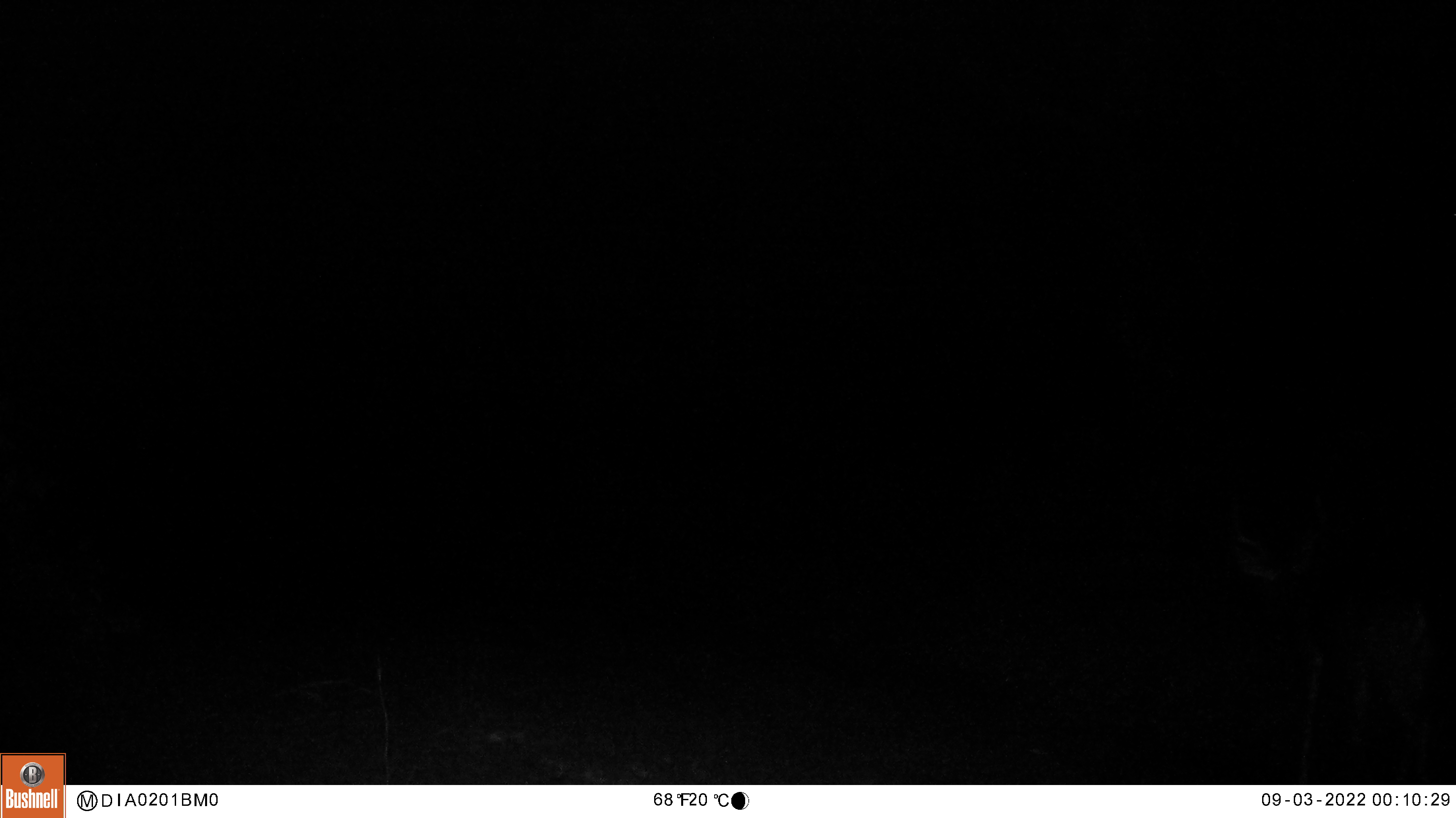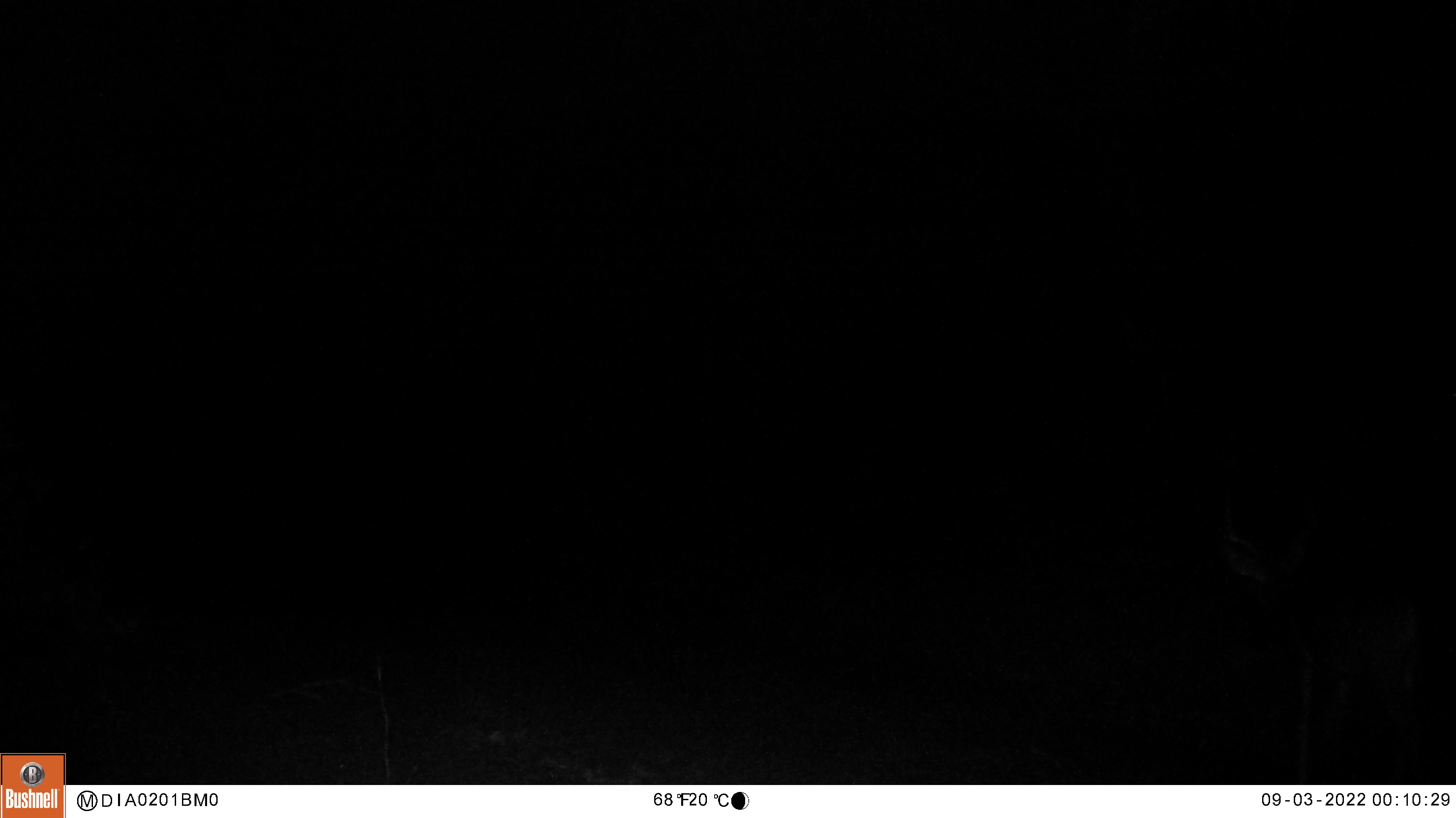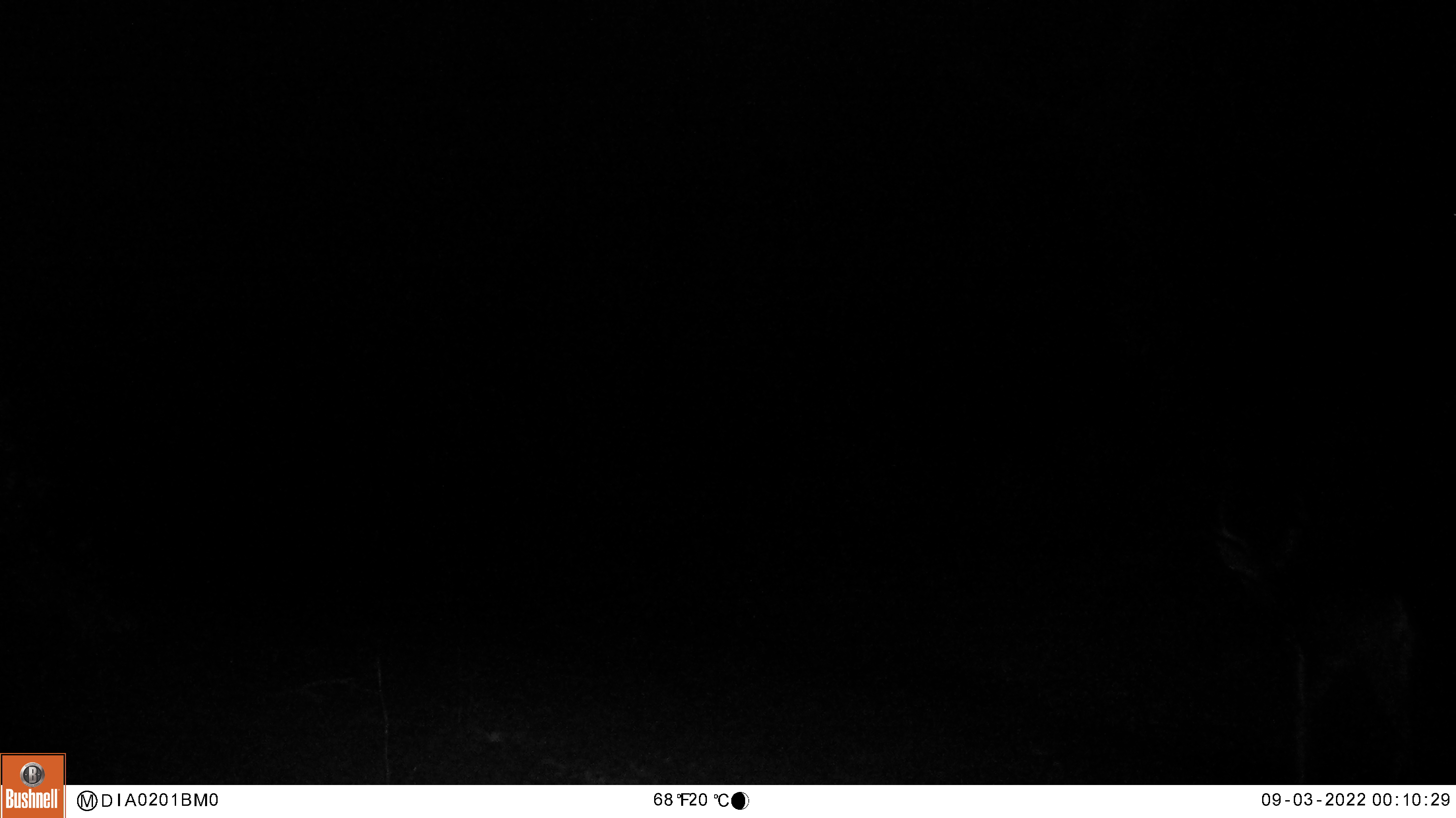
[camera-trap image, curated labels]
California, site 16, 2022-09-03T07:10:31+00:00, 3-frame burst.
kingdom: Animalia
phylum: Chordata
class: Mammalia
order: Artiodactyla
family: Cervidae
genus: Odocoileus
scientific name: Odocoileus hemionus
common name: mule deer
Mule deer (Odocoileus hemionus).